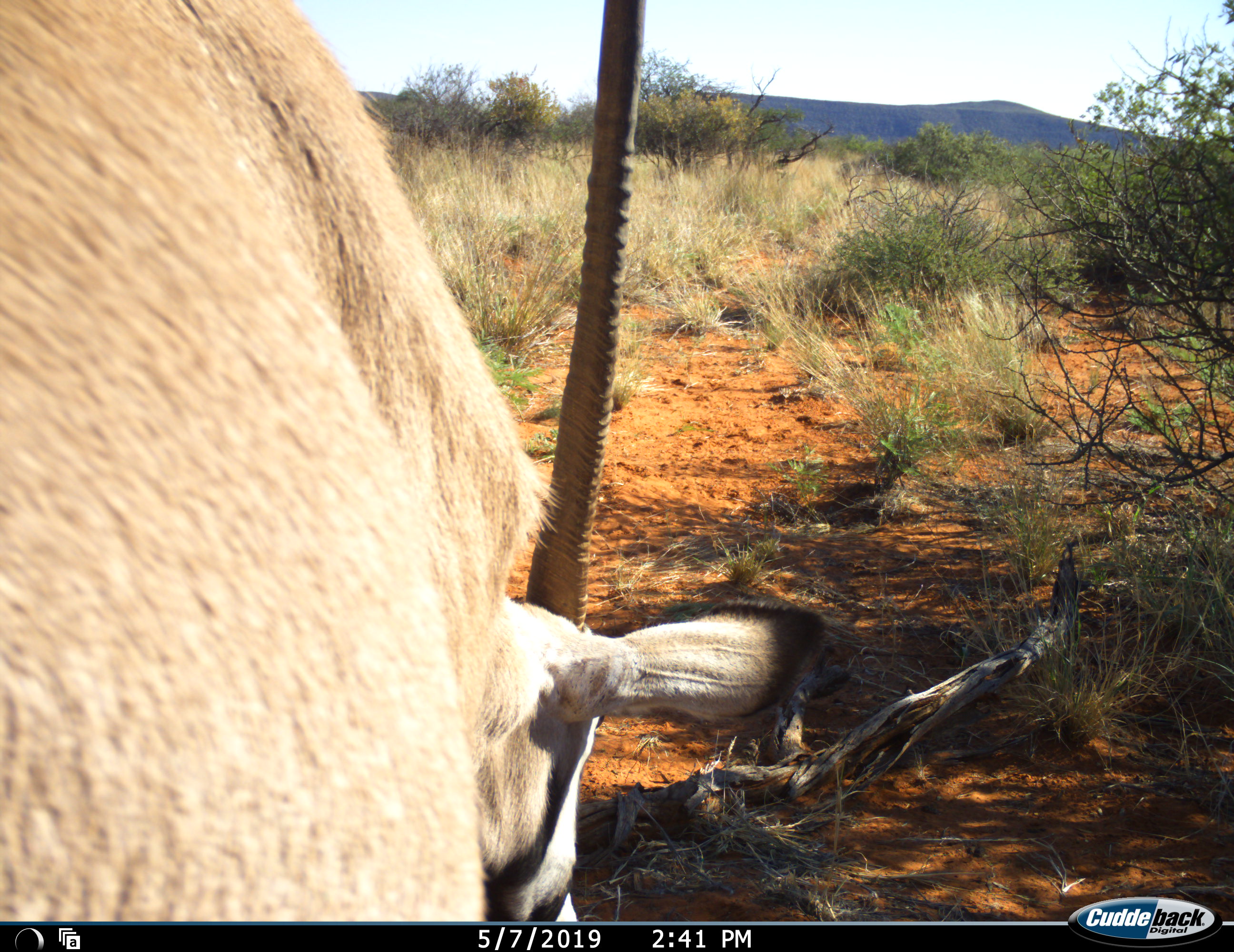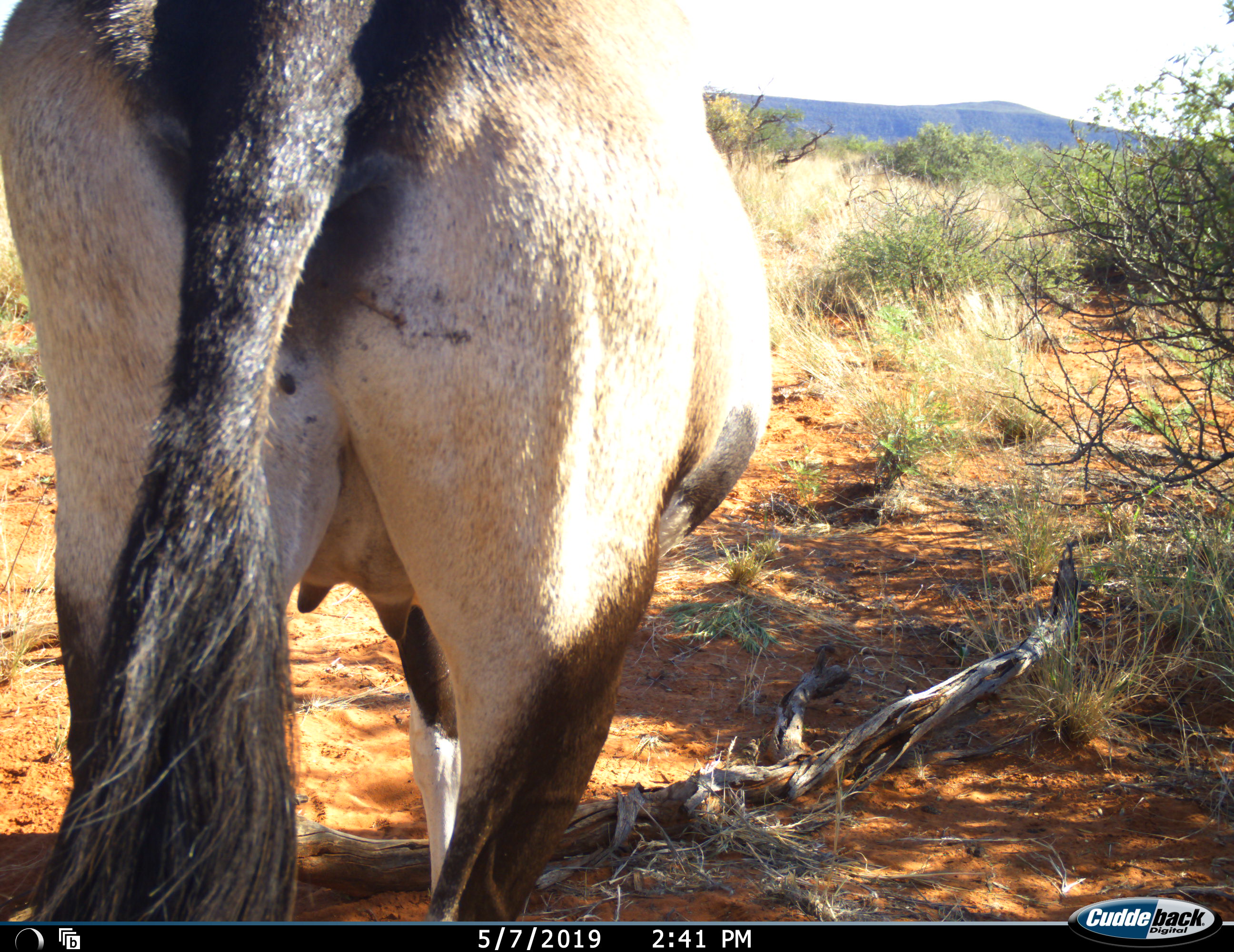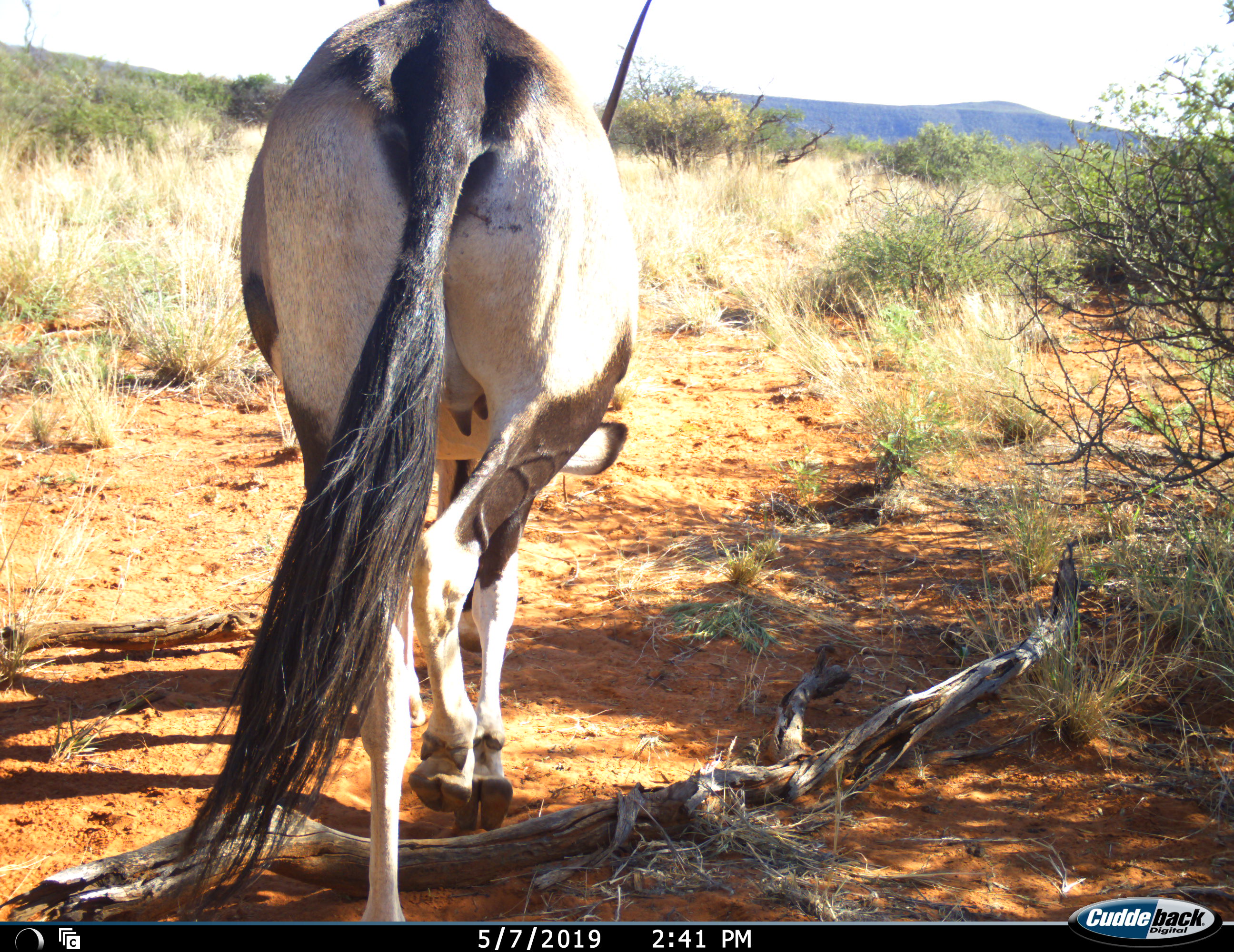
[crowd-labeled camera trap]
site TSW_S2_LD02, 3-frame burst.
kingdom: Animalia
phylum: Chordata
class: Mammalia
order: Artiodactyla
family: Bovidae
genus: Oryx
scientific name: Oryx gazella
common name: gemsbok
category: oryx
Oryx (gemsbok) (Oryx gazella), count 1. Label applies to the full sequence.